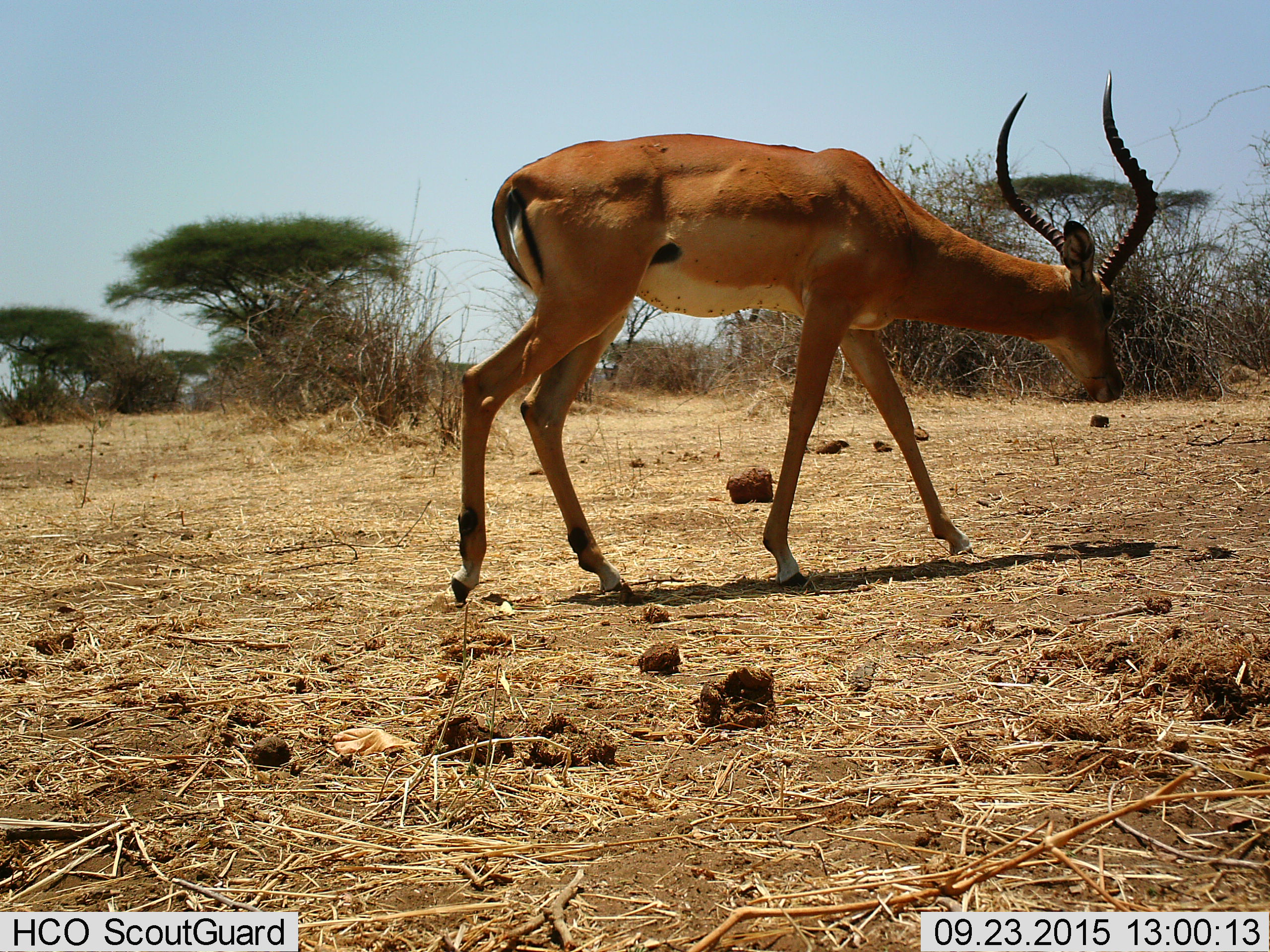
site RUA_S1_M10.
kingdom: Animalia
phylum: Chordata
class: Mammalia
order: Artiodactyla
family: Bovidae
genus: Aepyceros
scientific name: Aepyceros melampus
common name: impala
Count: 1.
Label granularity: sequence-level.